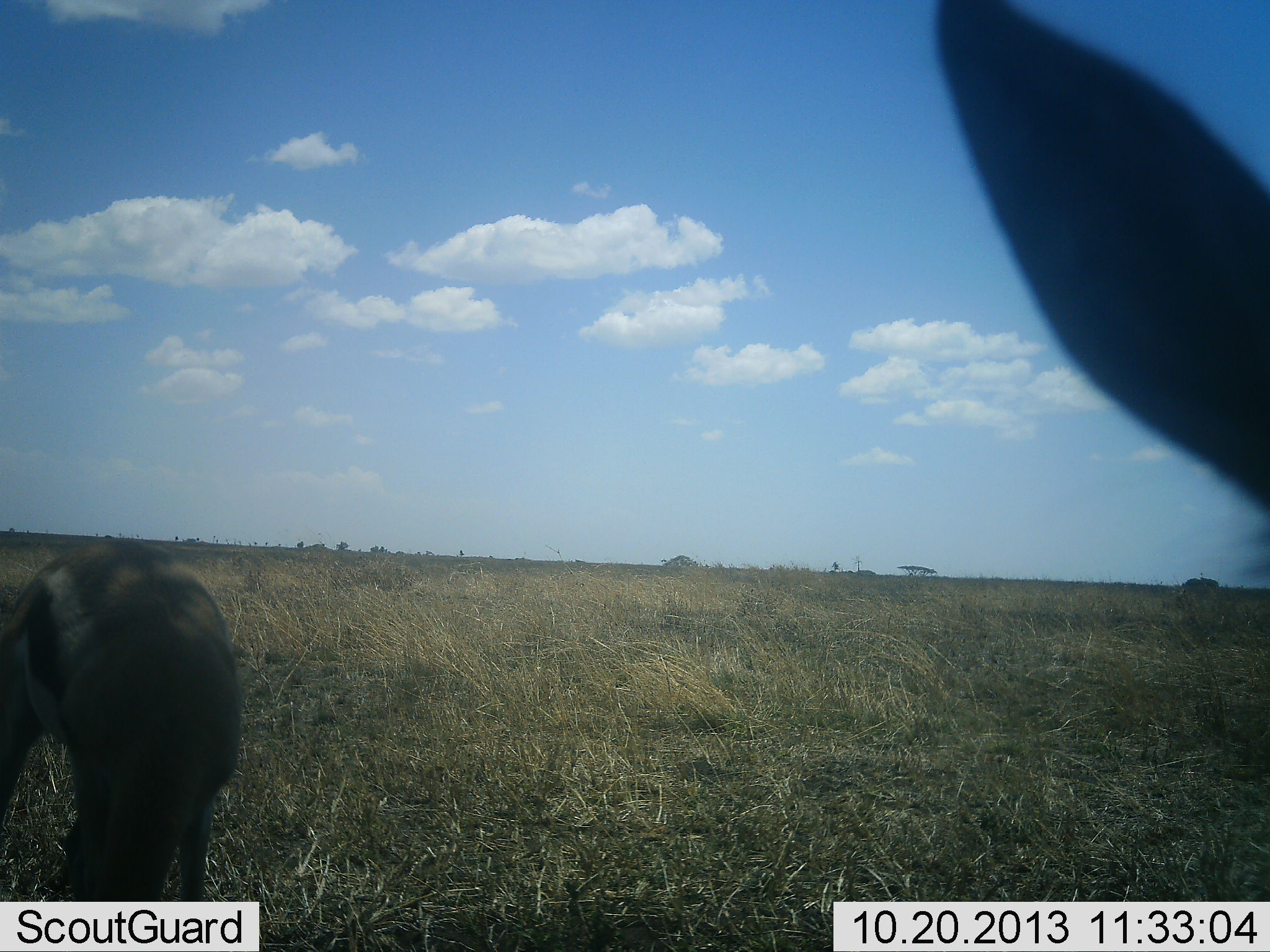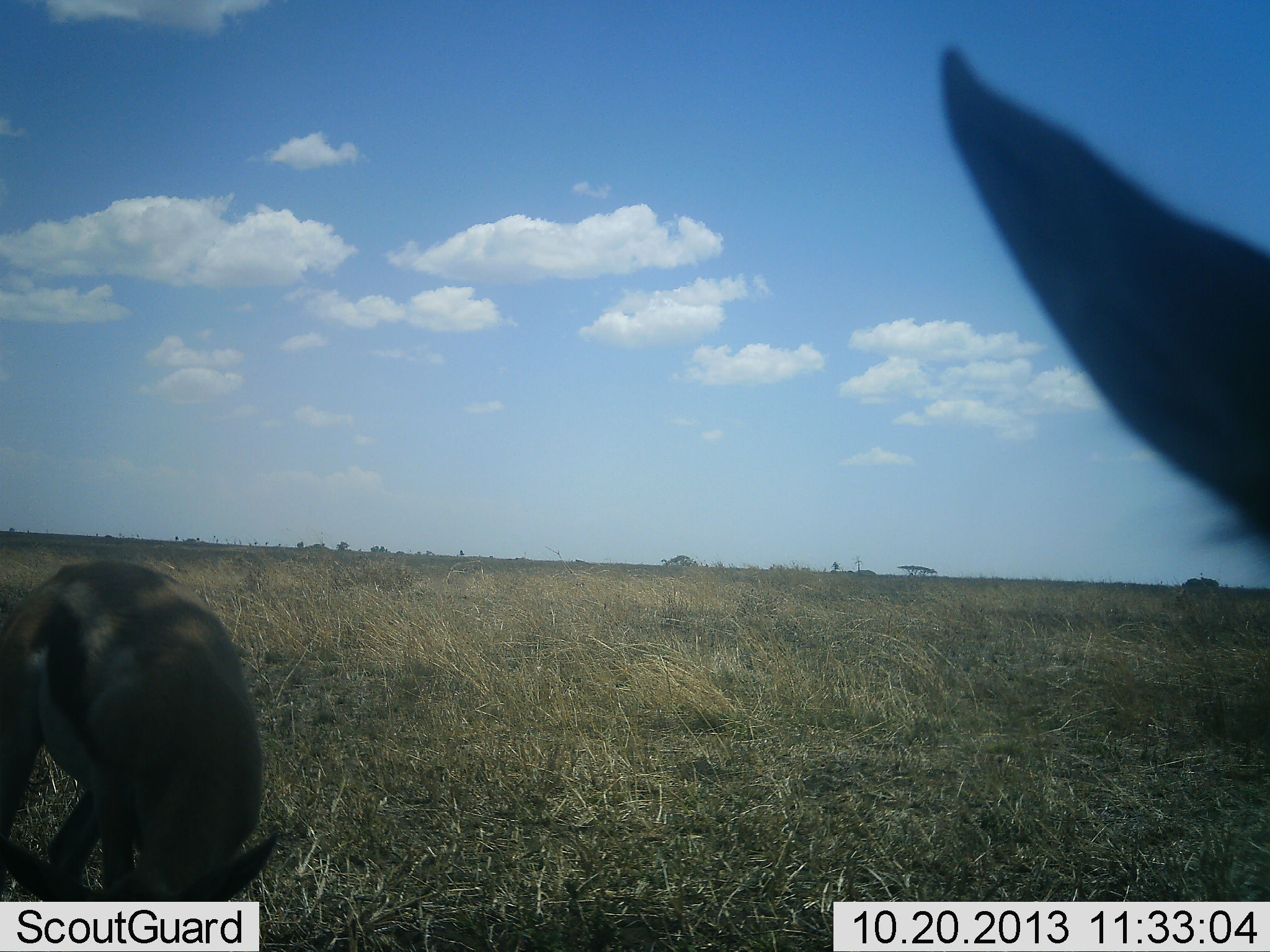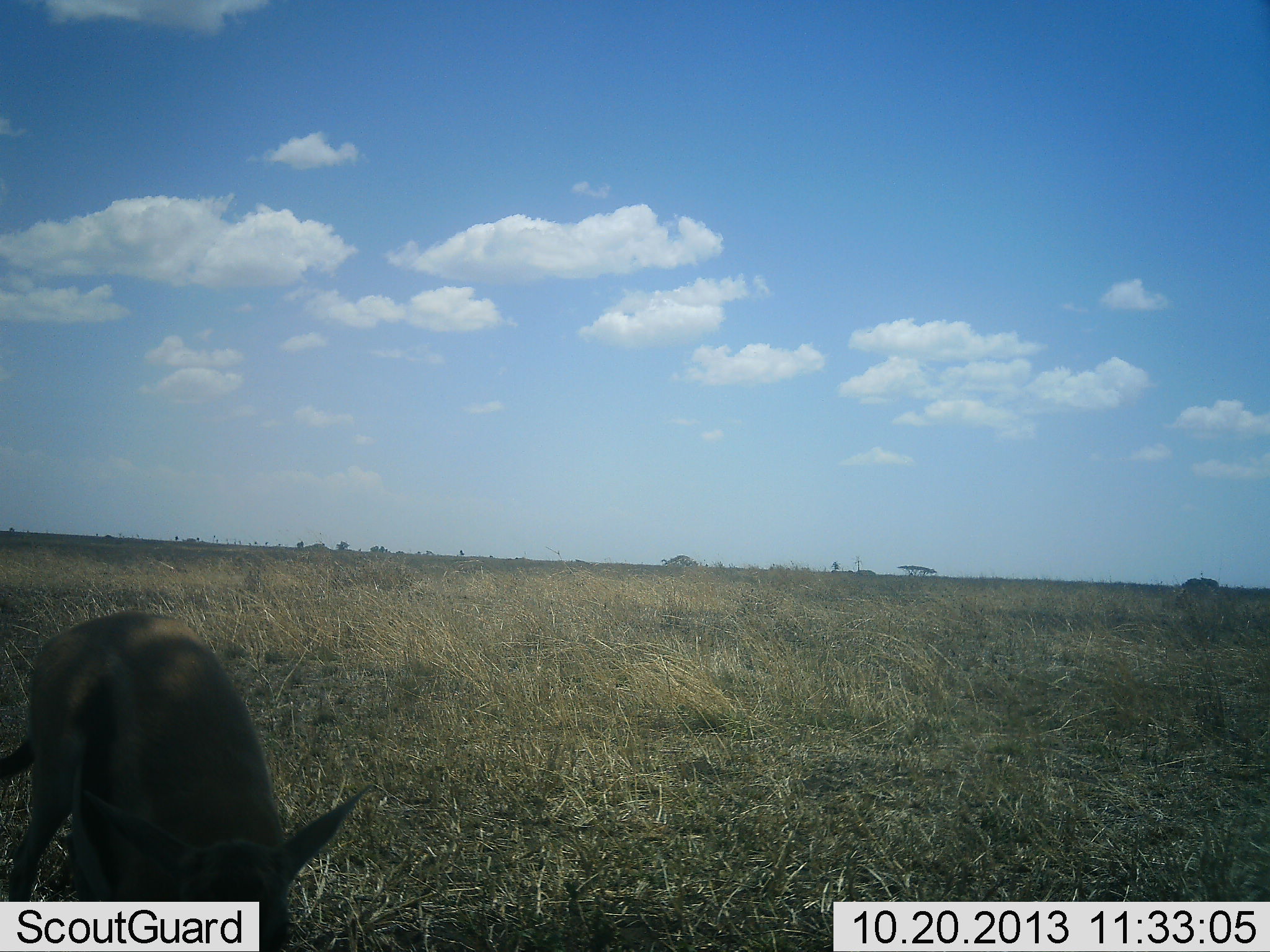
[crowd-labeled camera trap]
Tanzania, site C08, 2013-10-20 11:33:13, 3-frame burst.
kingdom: Animalia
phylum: Chordata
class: Mammalia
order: Artiodactyla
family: Bovidae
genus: Eudorcas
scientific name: Eudorcas thomsonii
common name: thomson's gazelle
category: gazellethomsons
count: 2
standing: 90%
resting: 0%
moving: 0%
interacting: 0%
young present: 0%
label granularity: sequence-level